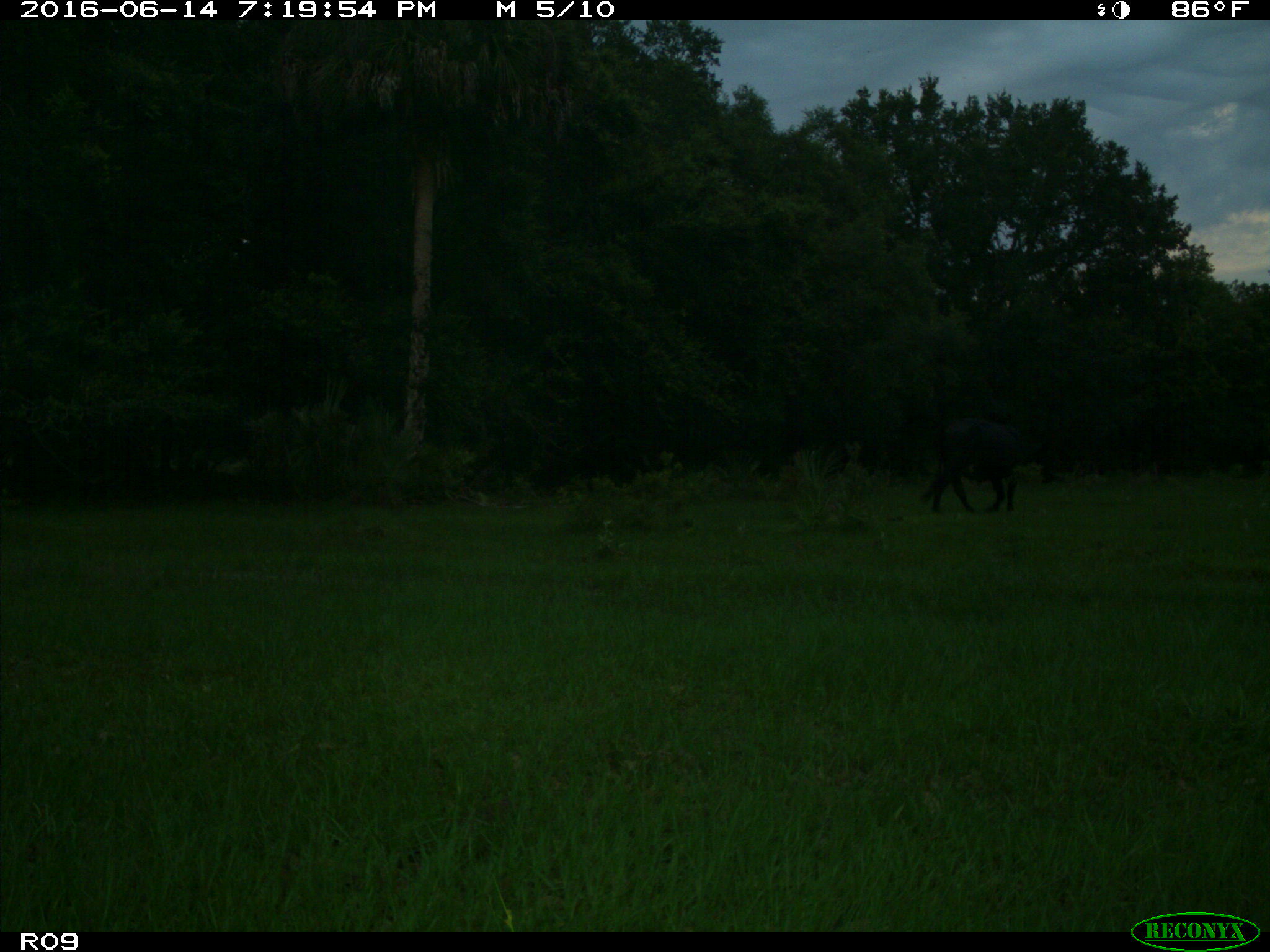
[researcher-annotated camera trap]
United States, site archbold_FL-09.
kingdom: Animalia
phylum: Chordata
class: Mammalia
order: Artiodactyla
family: Bovidae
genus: Bos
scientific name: Bos taurus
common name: domestic cow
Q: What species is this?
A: Bos taurus (domestic cow).